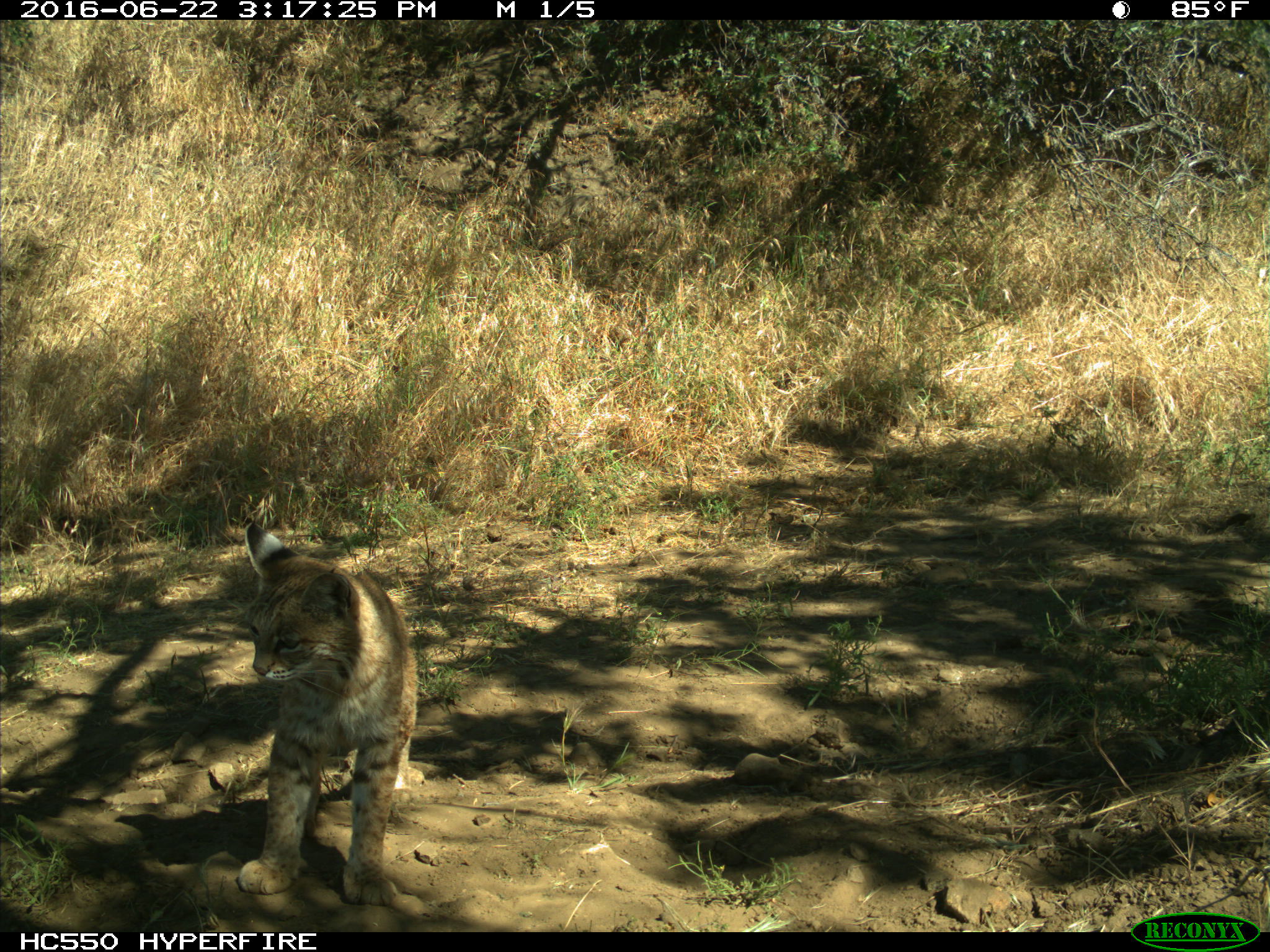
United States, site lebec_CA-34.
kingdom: Animalia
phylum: Chordata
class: Mammalia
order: Carnivora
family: Felidae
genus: Lynx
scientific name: Lynx rufus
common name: bobcat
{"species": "Lynx rufus (bobcat)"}